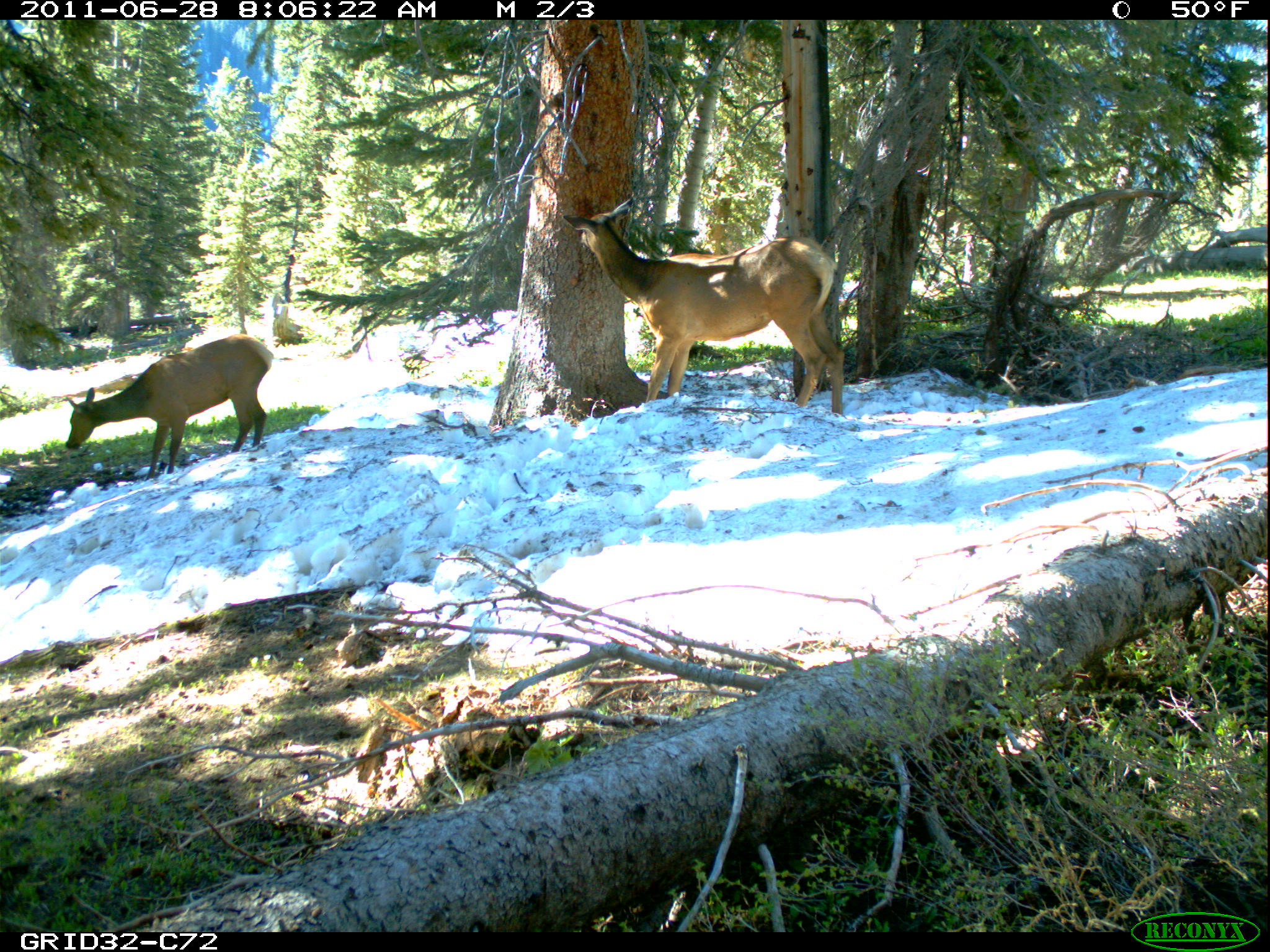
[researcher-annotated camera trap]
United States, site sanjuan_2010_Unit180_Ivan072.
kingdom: Animalia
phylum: Chordata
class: Mammalia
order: Artiodactyla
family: Cervidae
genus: Cervus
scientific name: Cervus elaphus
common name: red deer